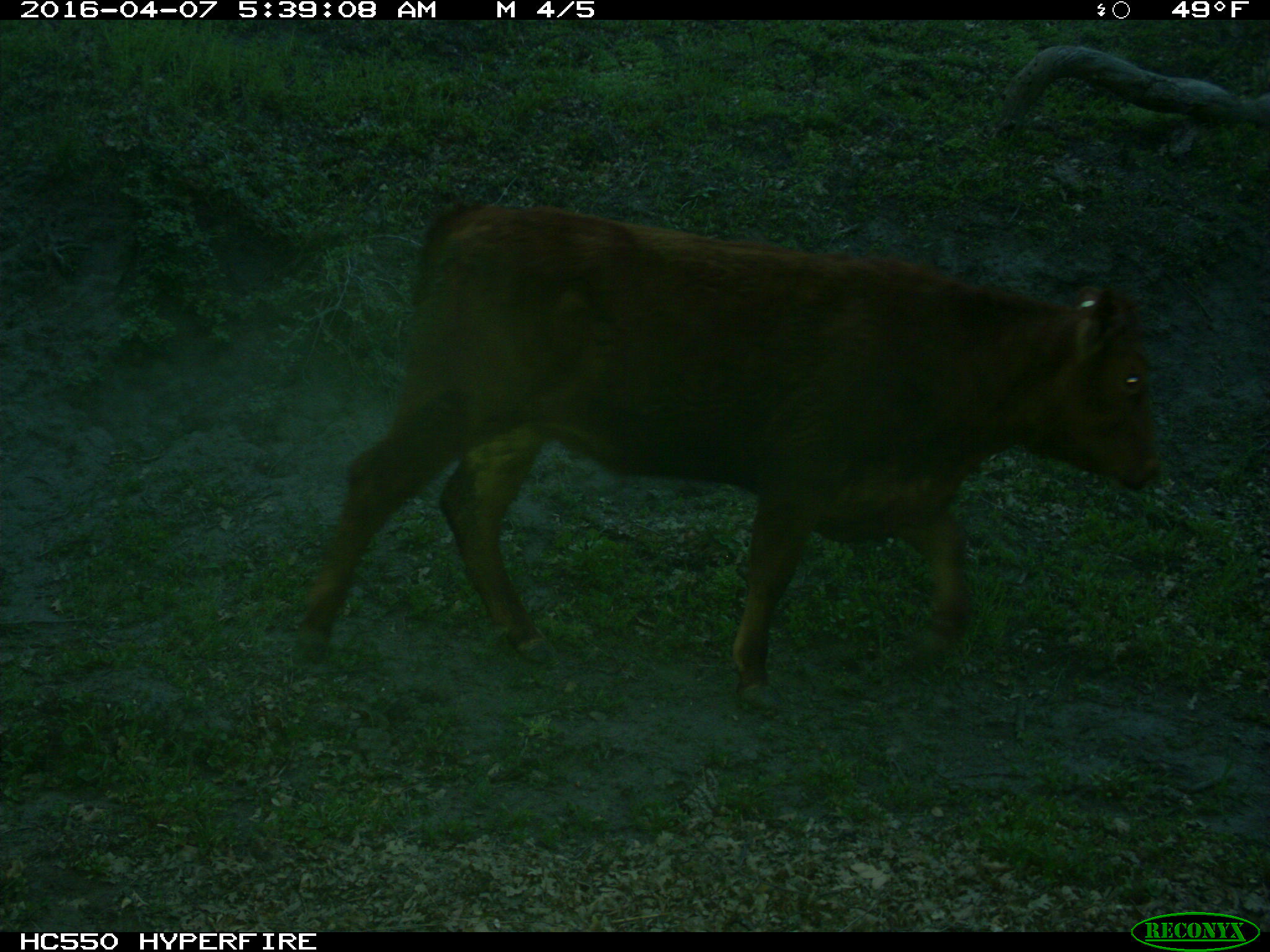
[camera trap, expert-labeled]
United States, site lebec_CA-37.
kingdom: Animalia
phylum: Chordata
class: Mammalia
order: Artiodactyla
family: Bovidae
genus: Bos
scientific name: Bos taurus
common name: domestic cow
Bos taurus (domestic cow).